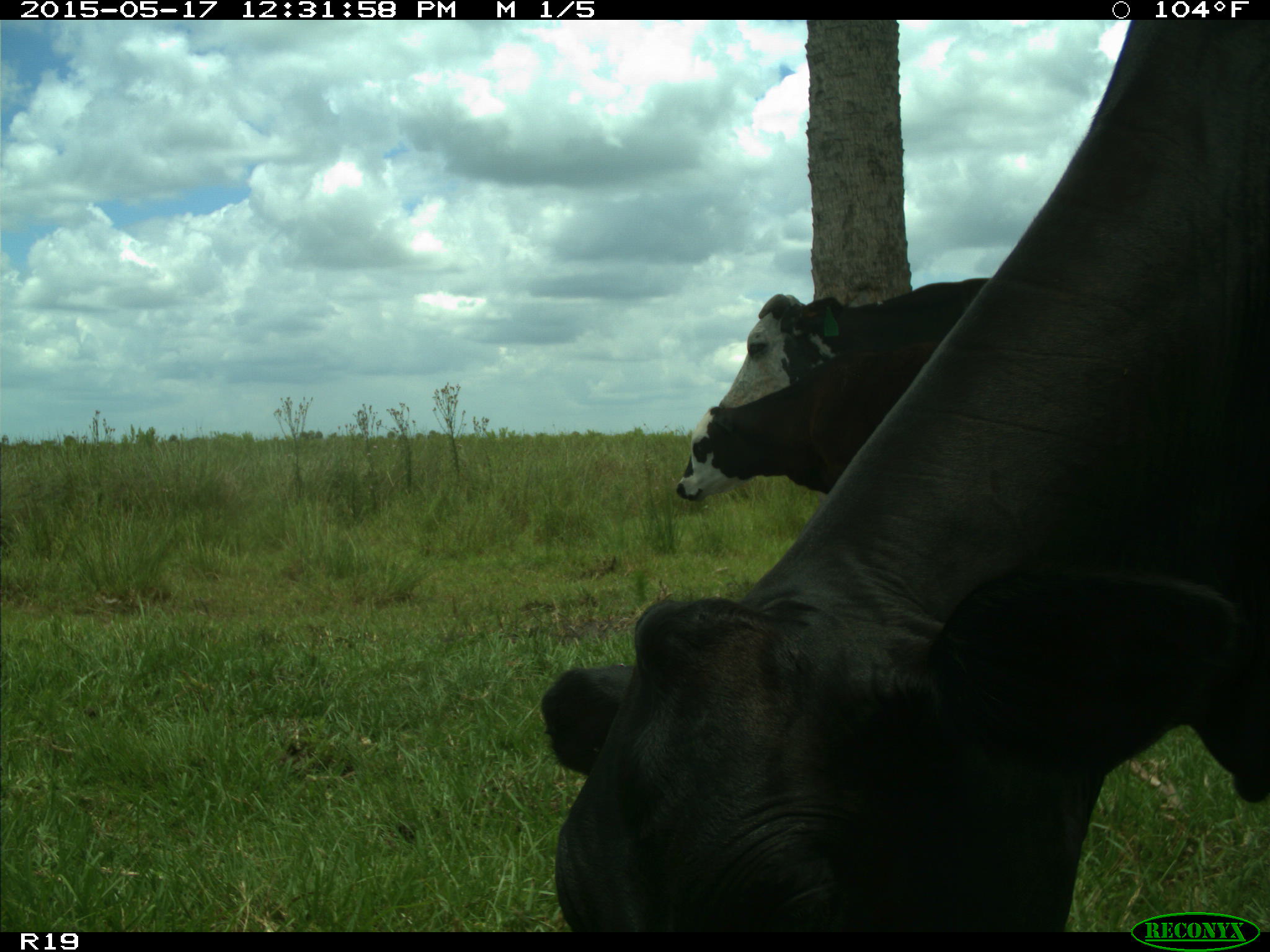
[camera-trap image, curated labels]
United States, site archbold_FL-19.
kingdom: Animalia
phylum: Chordata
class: Mammalia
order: Artiodactyla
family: Bovidae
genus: Bos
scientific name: Bos taurus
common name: domestic cow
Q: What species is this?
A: Bos taurus (domestic cow).